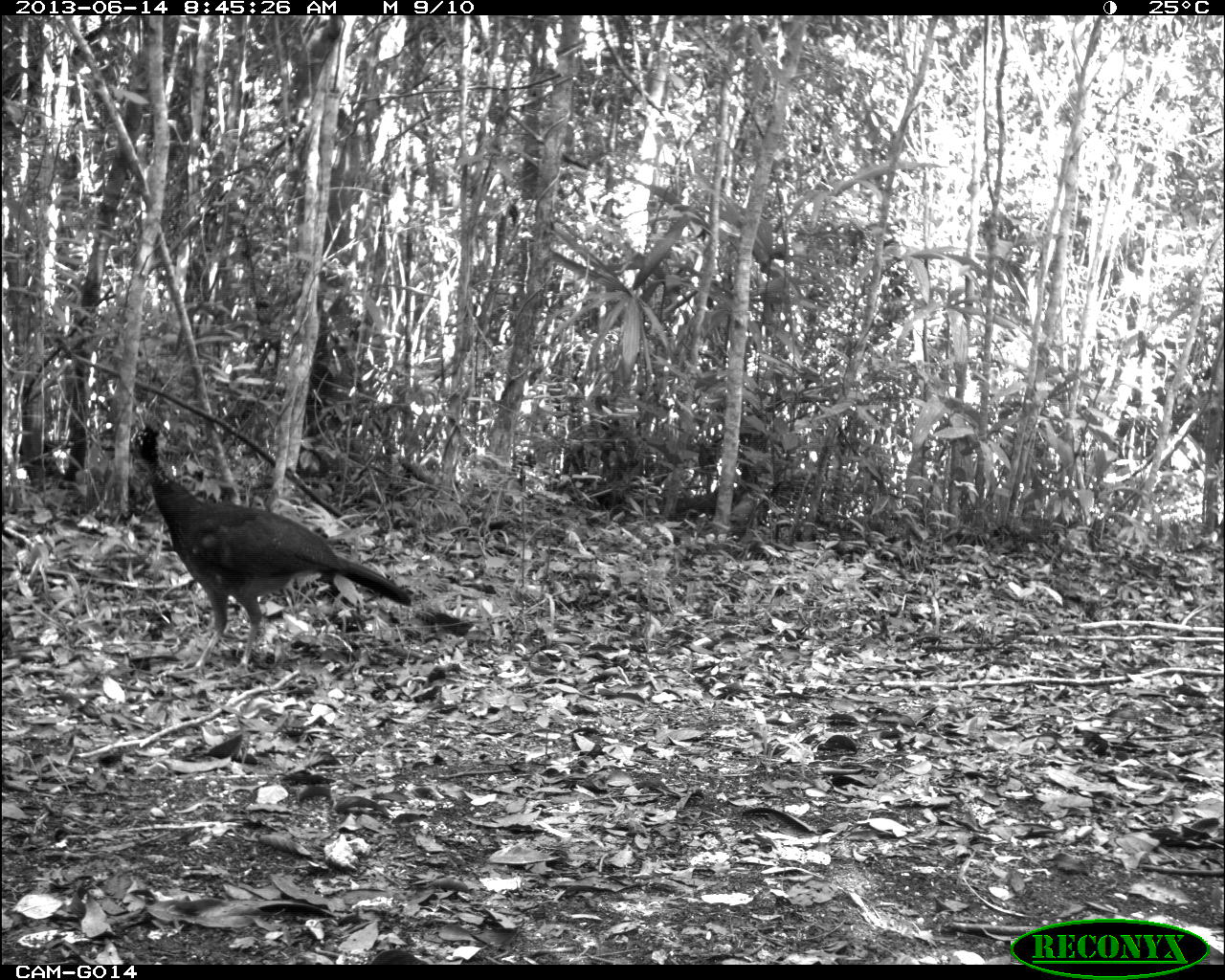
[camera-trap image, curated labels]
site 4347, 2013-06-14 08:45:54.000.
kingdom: Animalia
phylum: Chordata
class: Aves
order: Galliformes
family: Cracidae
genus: Crax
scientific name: Crax rubra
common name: great curassow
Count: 1.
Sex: female.